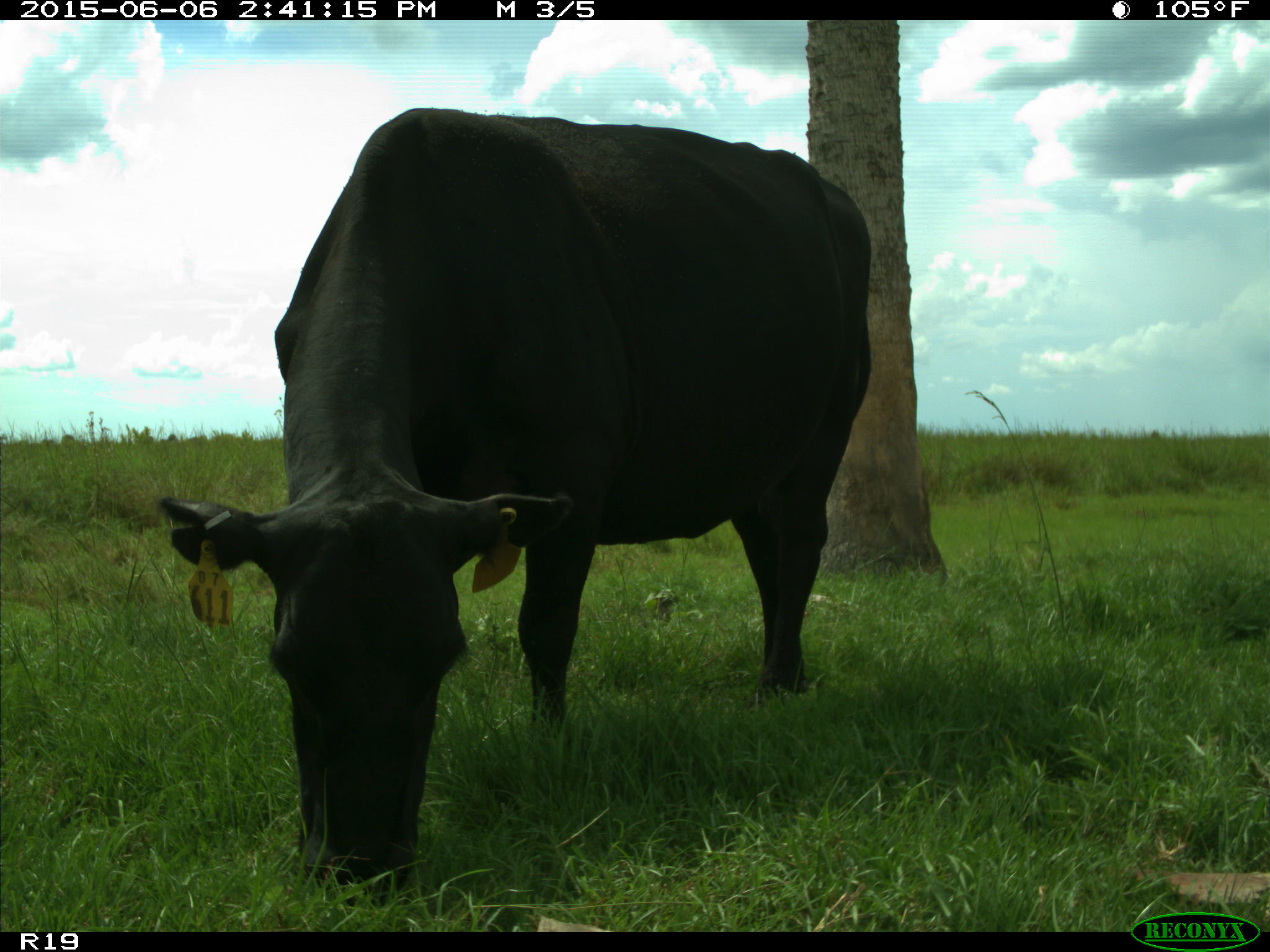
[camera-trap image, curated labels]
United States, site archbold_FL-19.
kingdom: Animalia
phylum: Chordata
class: Mammalia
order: Artiodactyla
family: Bovidae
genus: Bos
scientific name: Bos taurus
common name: domestic cow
Bos taurus (domestic cow).